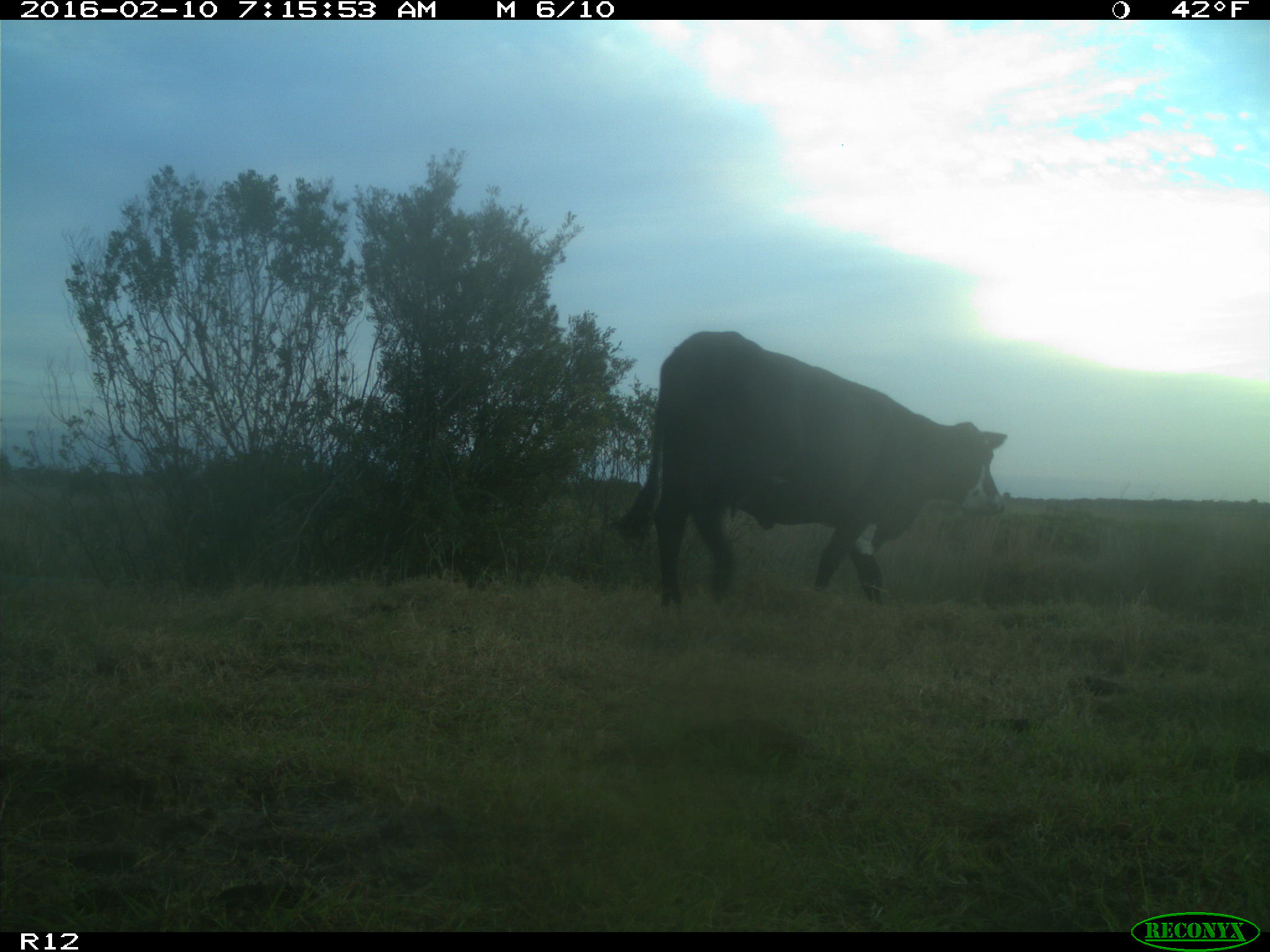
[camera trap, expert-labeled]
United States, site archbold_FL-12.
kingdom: Animalia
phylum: Chordata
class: Mammalia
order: Artiodactyla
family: Bovidae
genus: Bos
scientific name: Bos taurus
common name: domestic cow